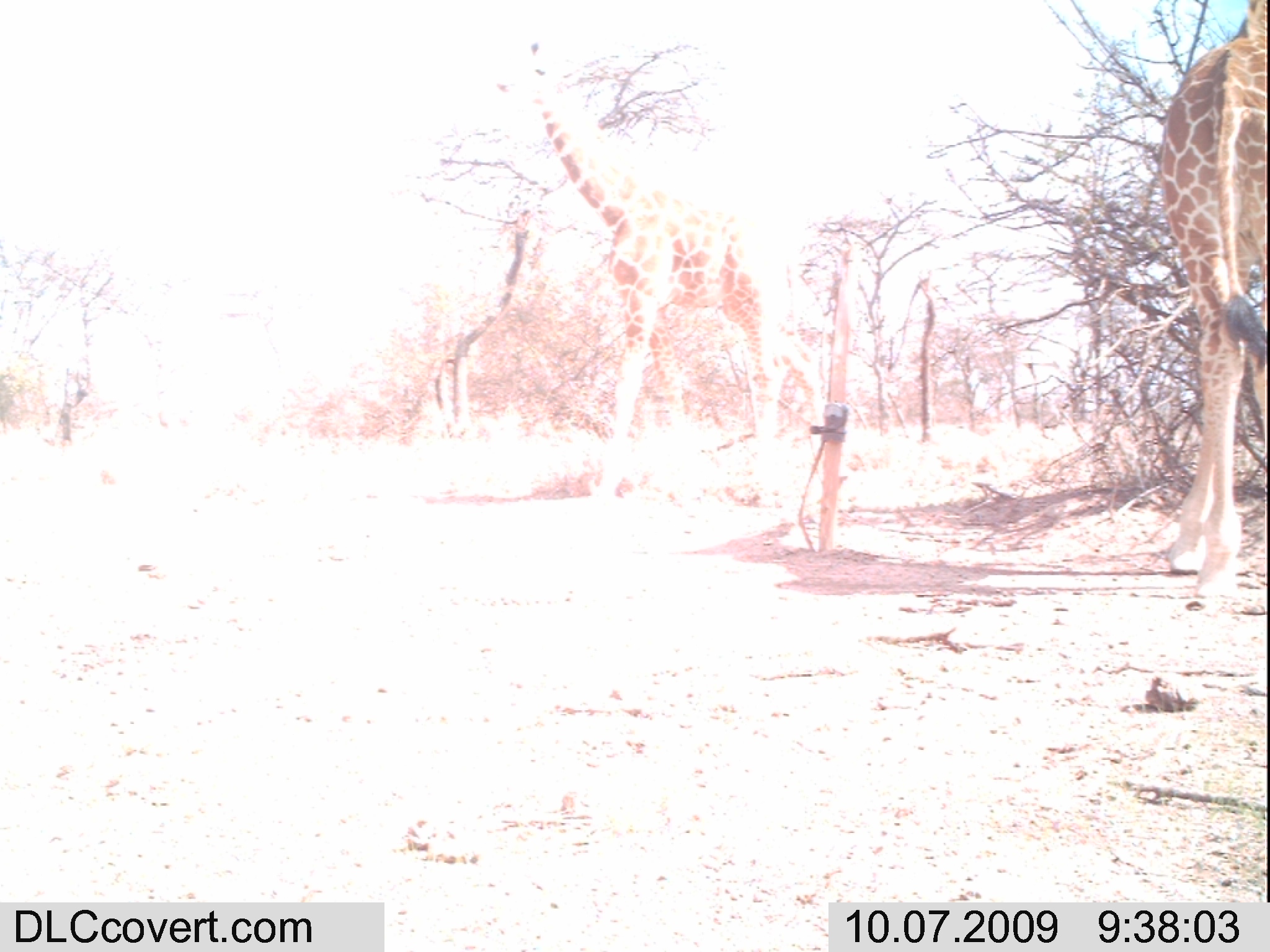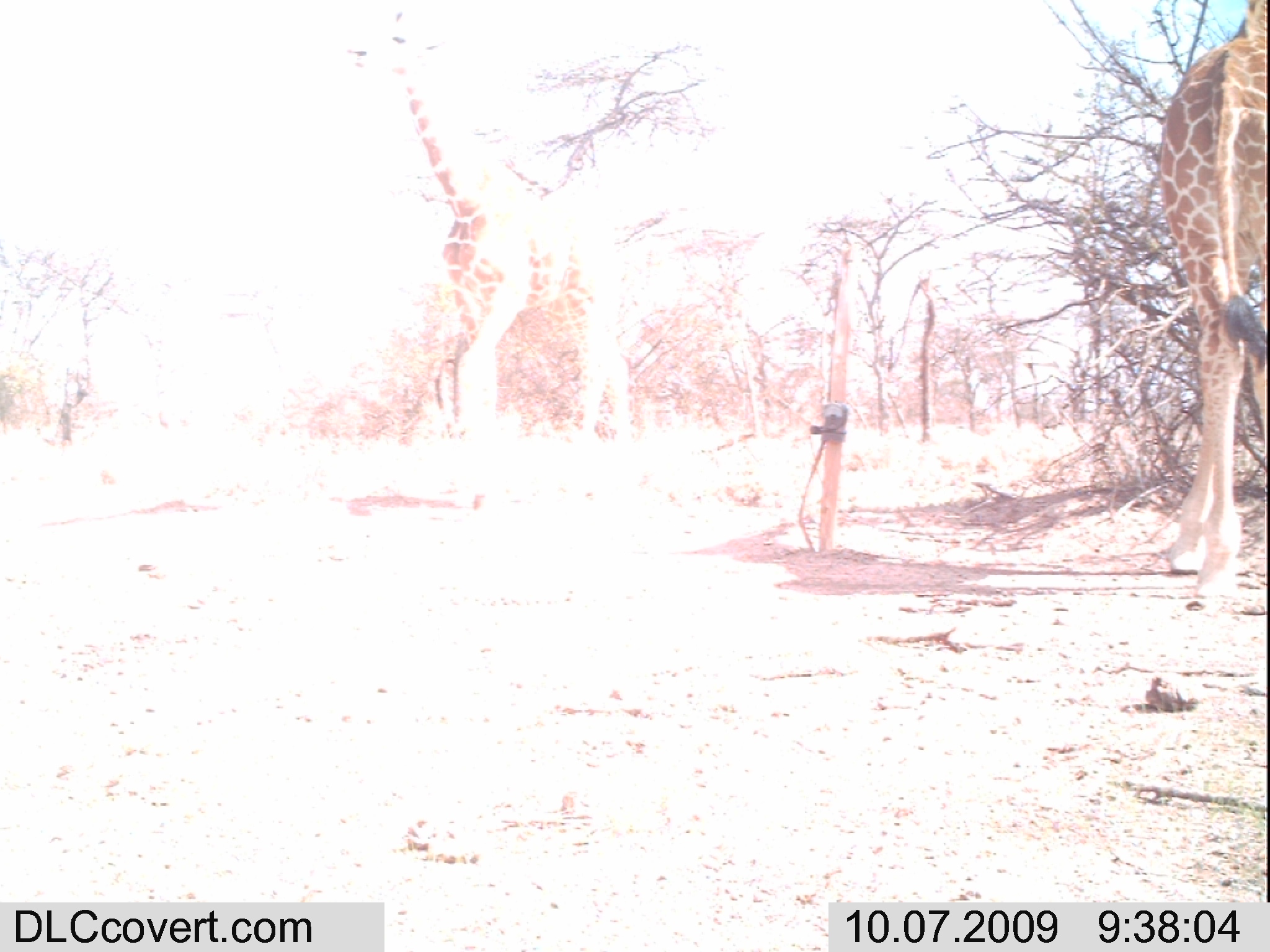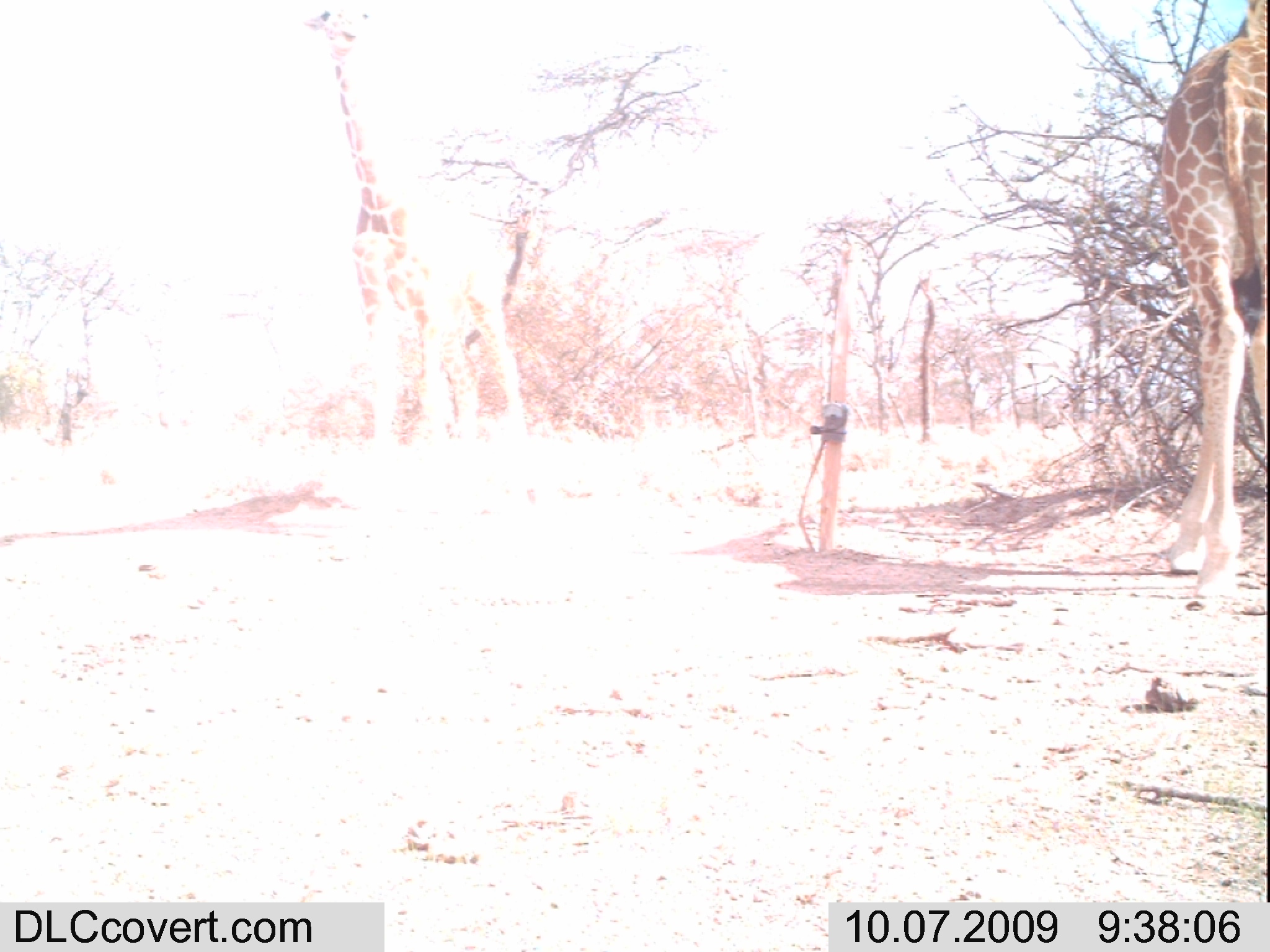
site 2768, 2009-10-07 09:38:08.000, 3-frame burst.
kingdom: Animalia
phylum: Chordata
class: Mammalia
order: Artiodactyla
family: Giraffidae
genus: Giraffa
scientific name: Giraffa camelopardalis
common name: giraffe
Giraffa camelopardalis (giraffe), count 2.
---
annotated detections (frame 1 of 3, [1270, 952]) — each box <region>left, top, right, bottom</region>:
giraffa camelopardalis: <region>497, 34, 794, 536</region>; <region>1145, 0, 1270, 604</region>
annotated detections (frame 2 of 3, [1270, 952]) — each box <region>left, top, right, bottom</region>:
giraffa camelopardalis: <region>335, 6, 653, 479</region>; <region>1139, 1, 1270, 604</region>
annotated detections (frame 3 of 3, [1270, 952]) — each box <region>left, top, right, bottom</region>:
giraffa camelopardalis: <region>297, 0, 532, 467</region>; <region>1152, 0, 1270, 601</region>